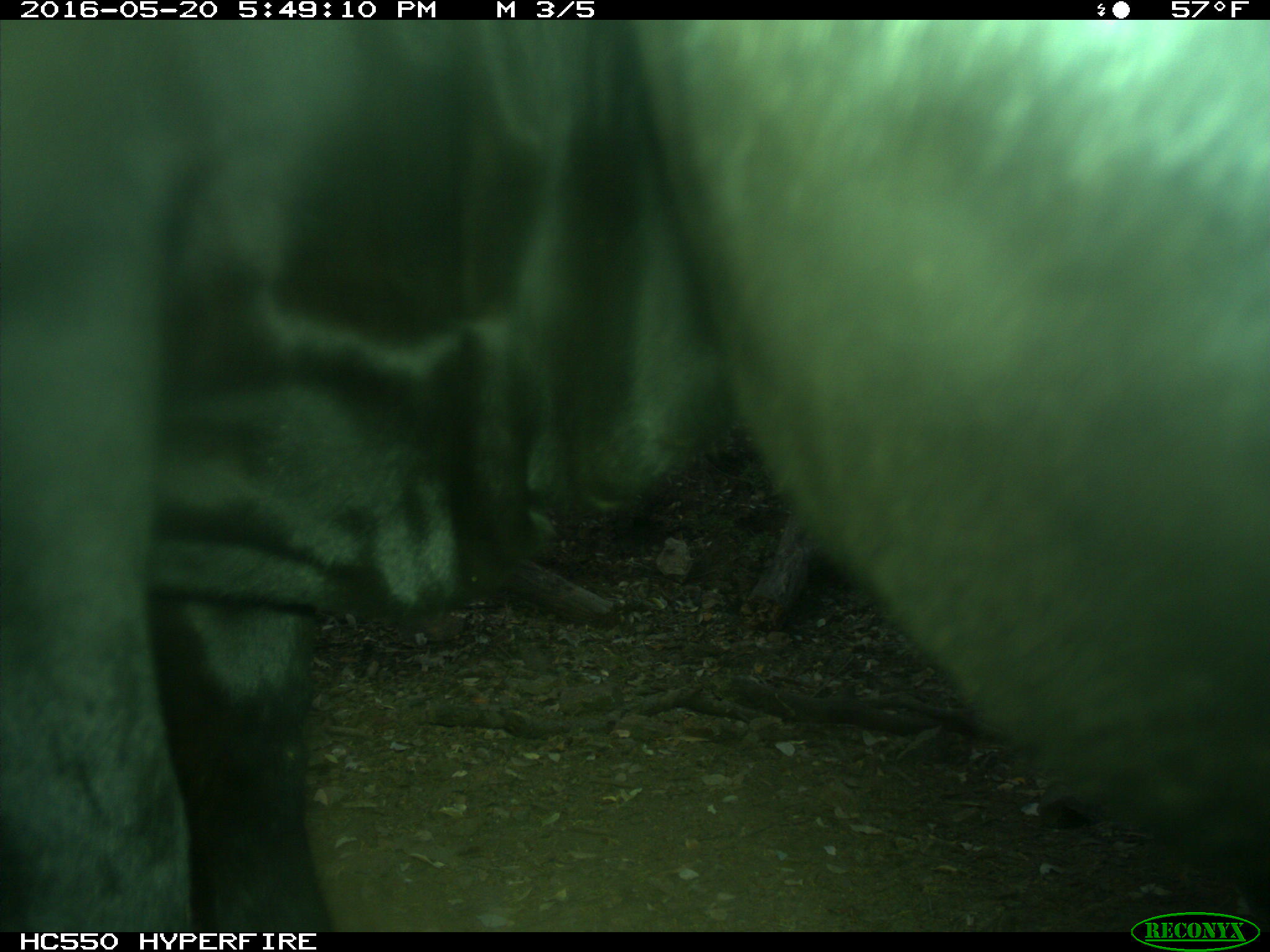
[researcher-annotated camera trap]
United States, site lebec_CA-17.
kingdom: Animalia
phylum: Chordata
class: Mammalia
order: Artiodactyla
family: Bovidae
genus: Bos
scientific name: Bos taurus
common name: domestic cow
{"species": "Bos taurus (domestic cow)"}